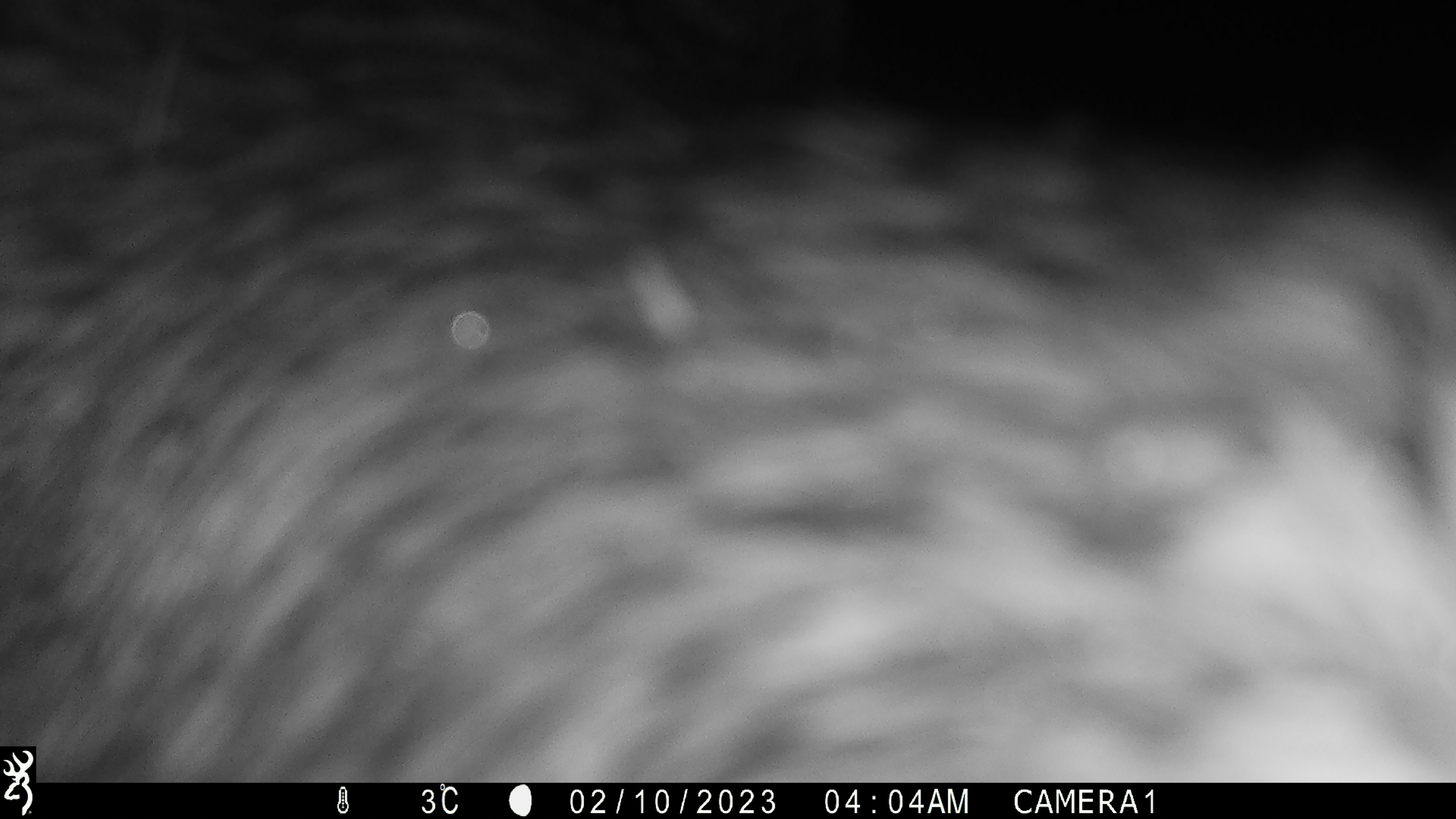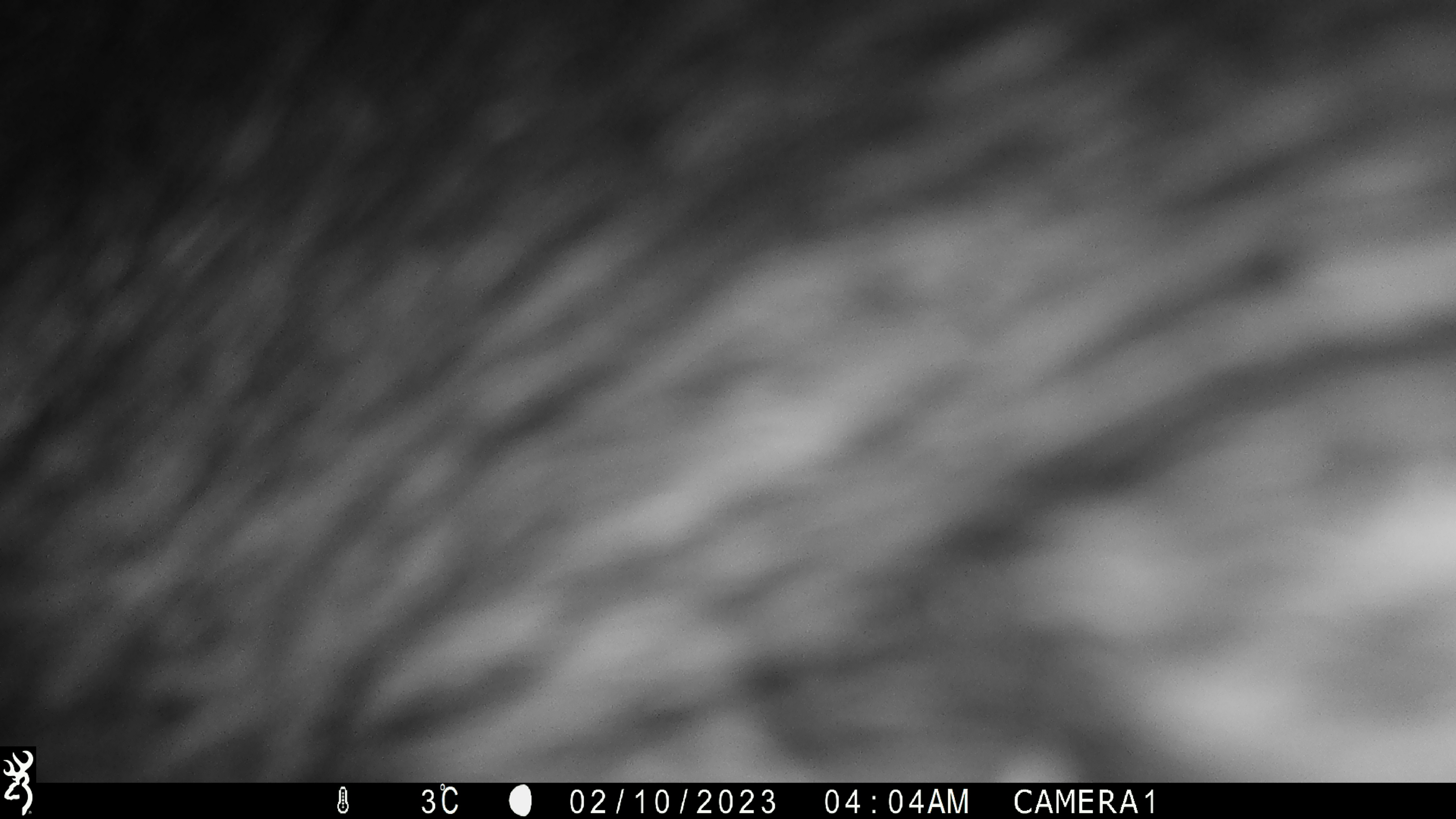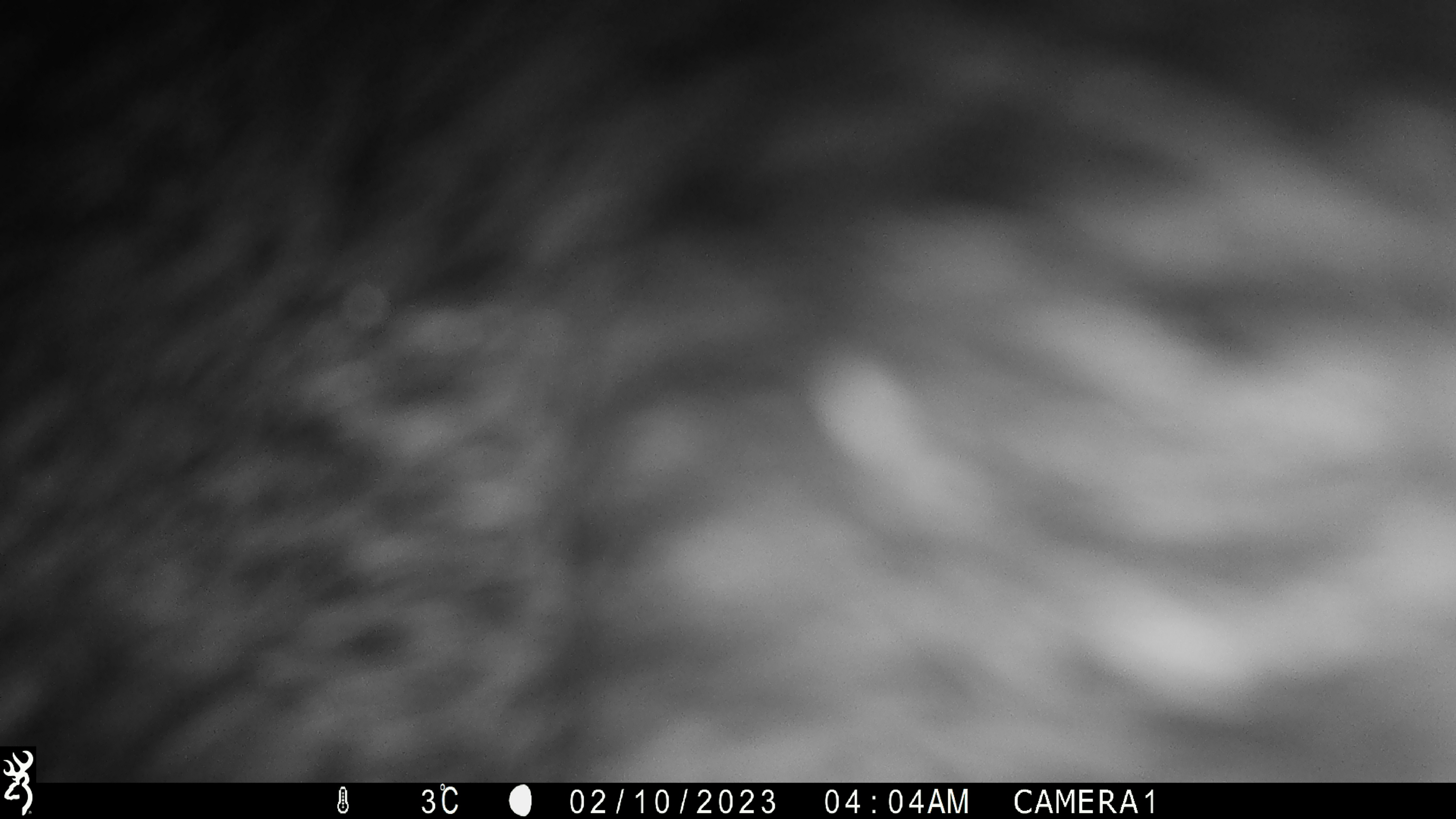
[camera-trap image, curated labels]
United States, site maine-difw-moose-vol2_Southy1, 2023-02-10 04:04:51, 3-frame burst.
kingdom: Animalia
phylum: Chordata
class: Mammalia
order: Artiodactyla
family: Cervidae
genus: Alces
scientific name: Alces alces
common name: moose